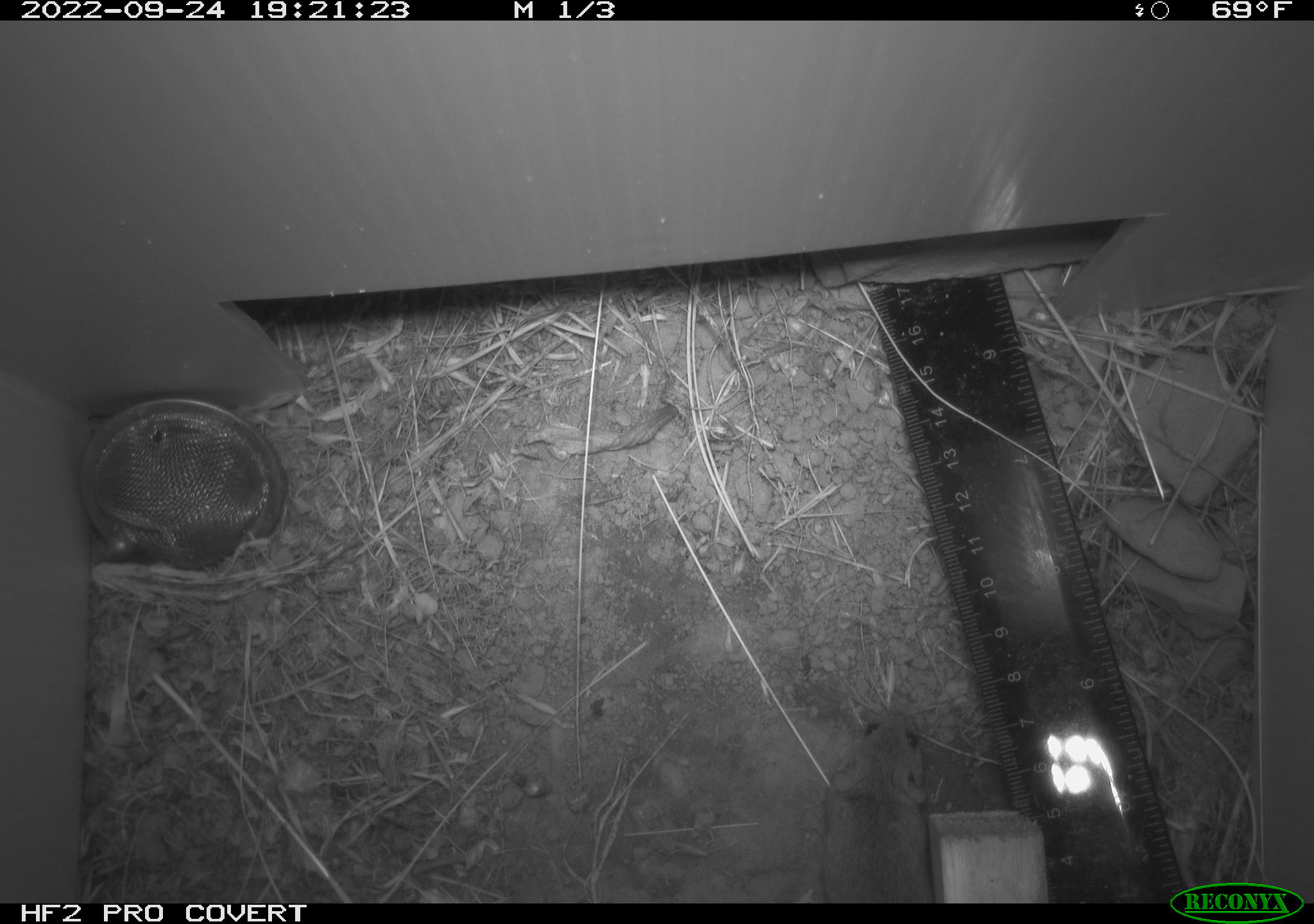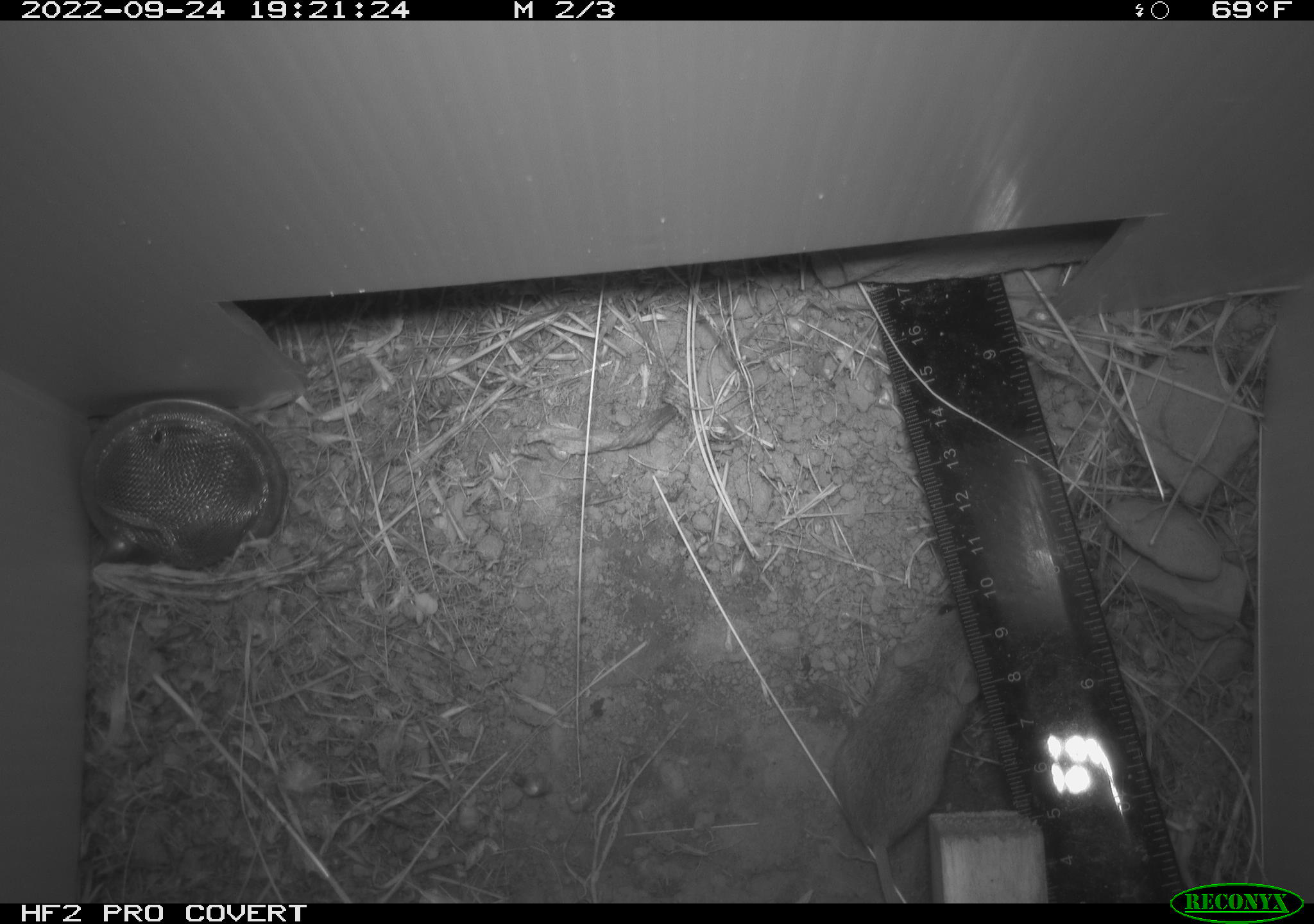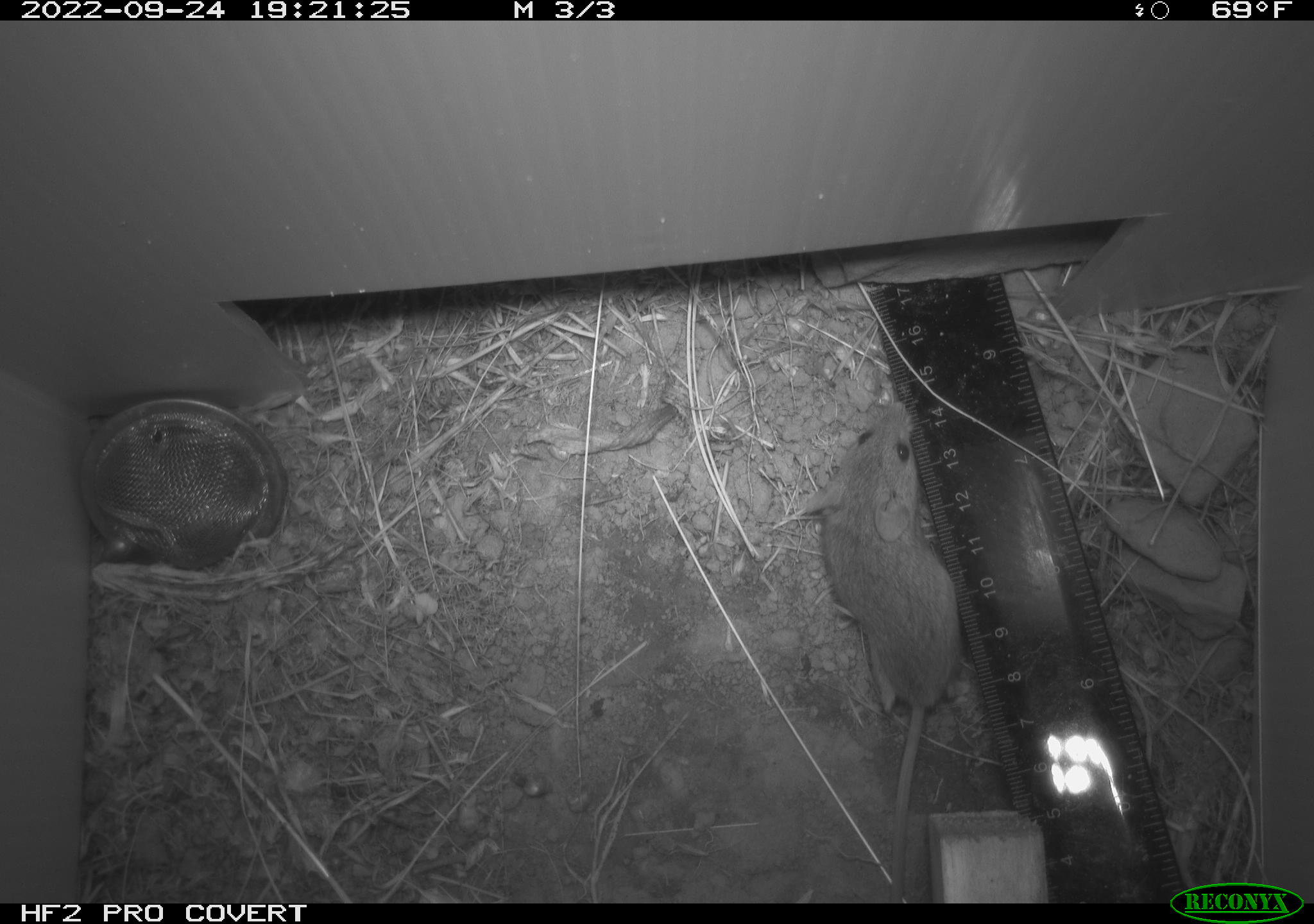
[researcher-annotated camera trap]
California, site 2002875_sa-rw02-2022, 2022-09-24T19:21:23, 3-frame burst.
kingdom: Animalia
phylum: Chordata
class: Mammalia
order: Rodentia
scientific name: Rodentia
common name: mouse species